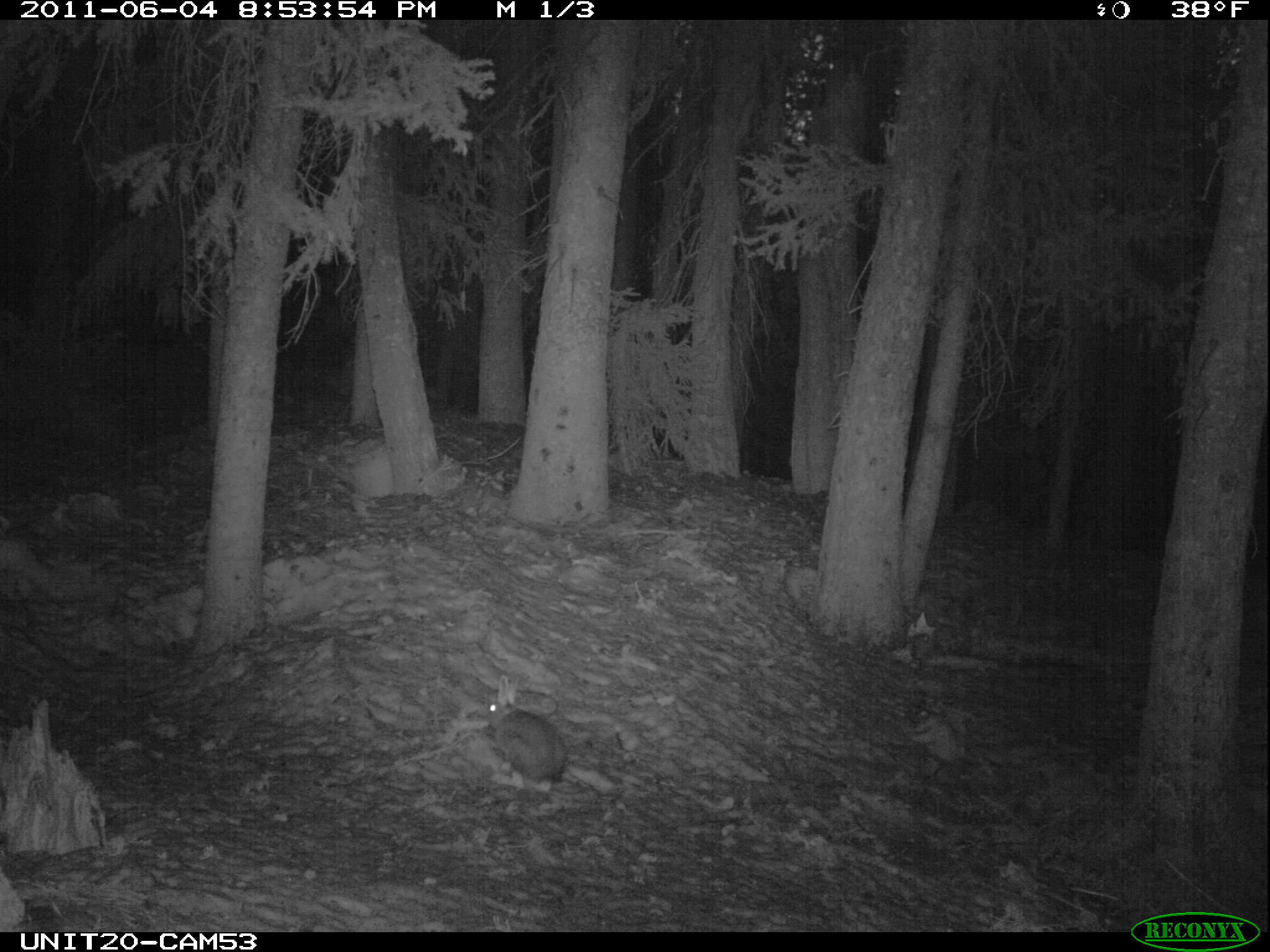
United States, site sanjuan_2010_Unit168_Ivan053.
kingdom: Animalia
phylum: Chordata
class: Mammalia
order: Lagomorpha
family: Leporidae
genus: Lepus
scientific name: Lepus americanus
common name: snowshoe hare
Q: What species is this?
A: Lepus americanus (snowshoe hare).